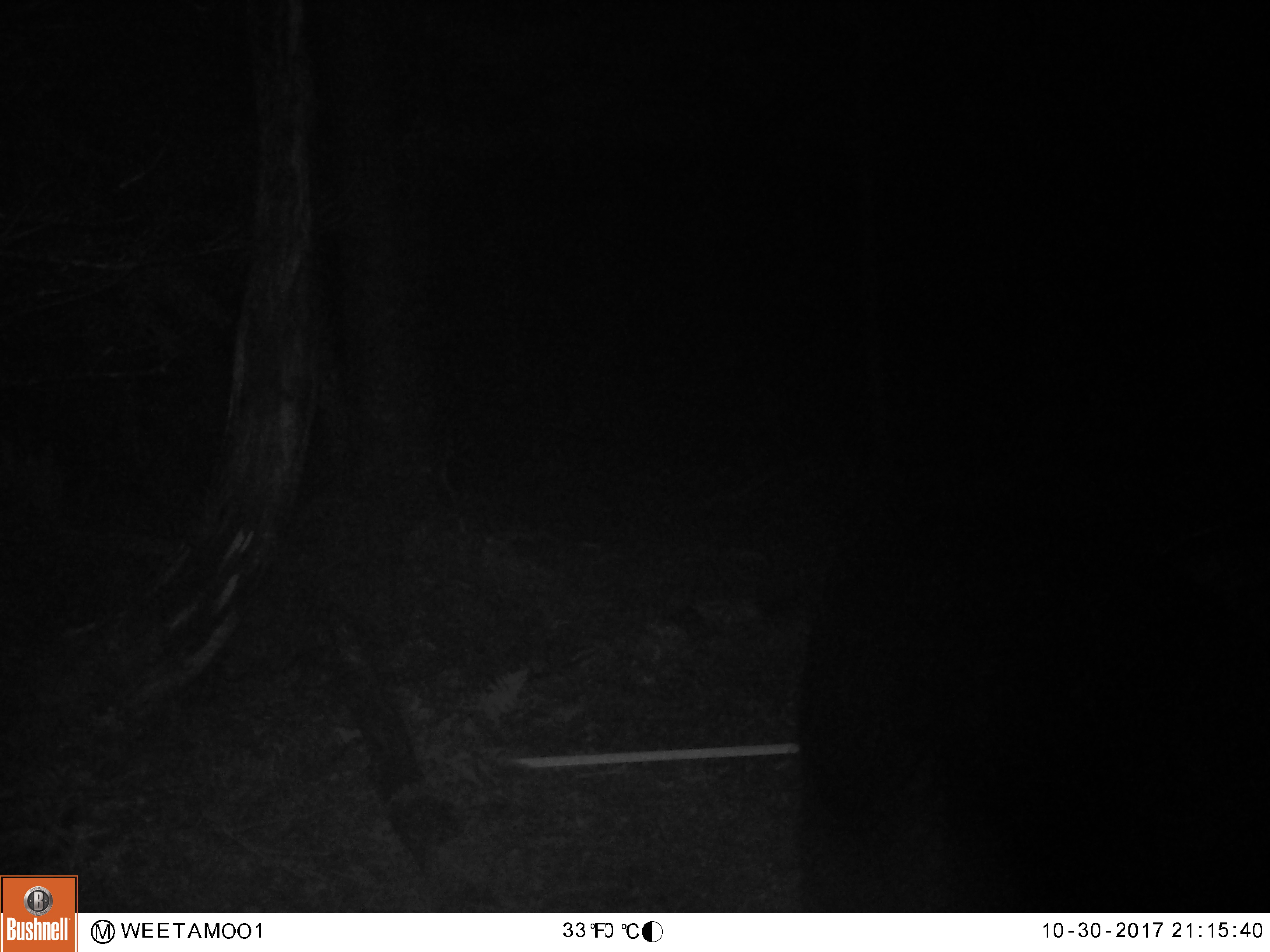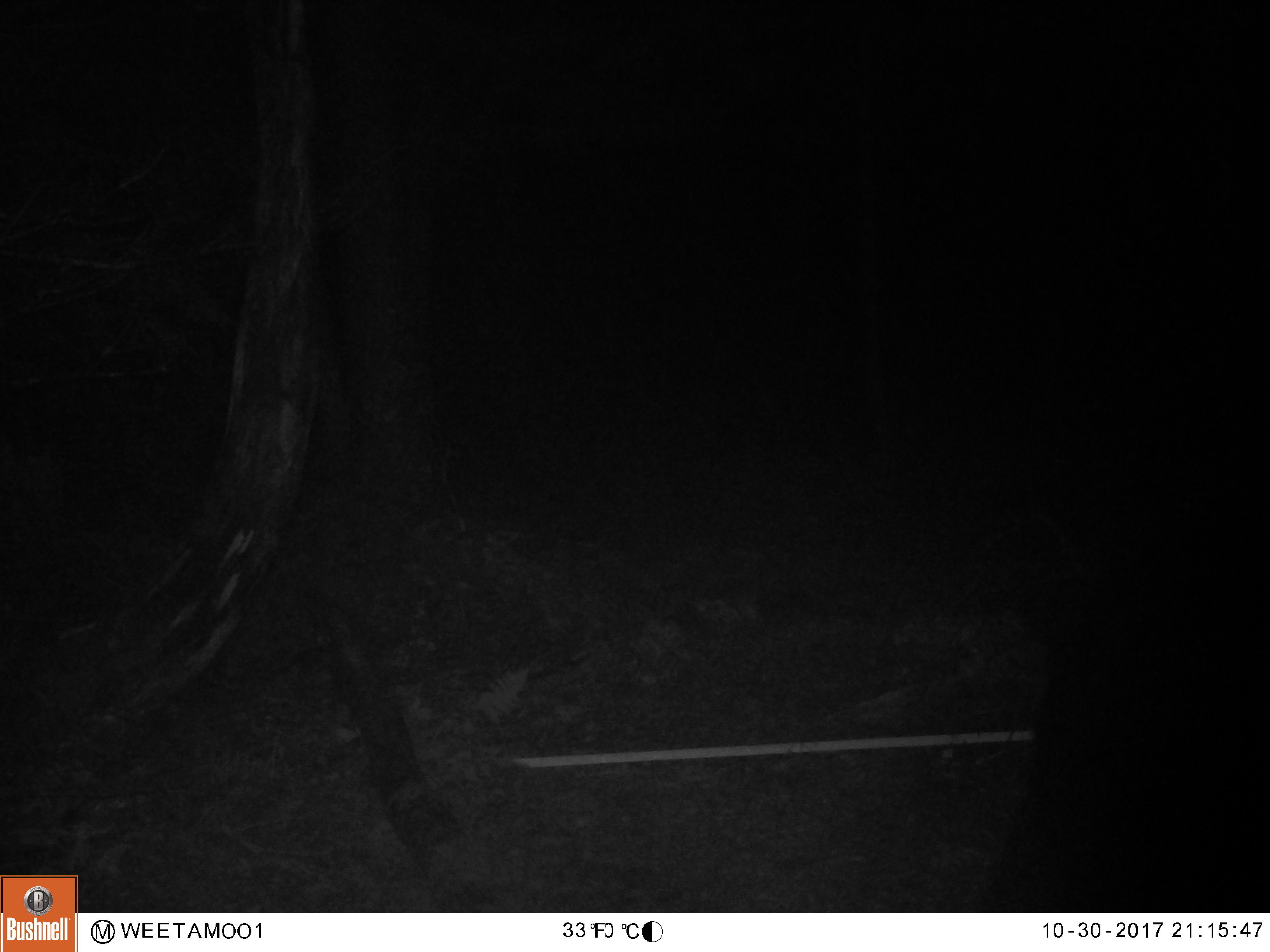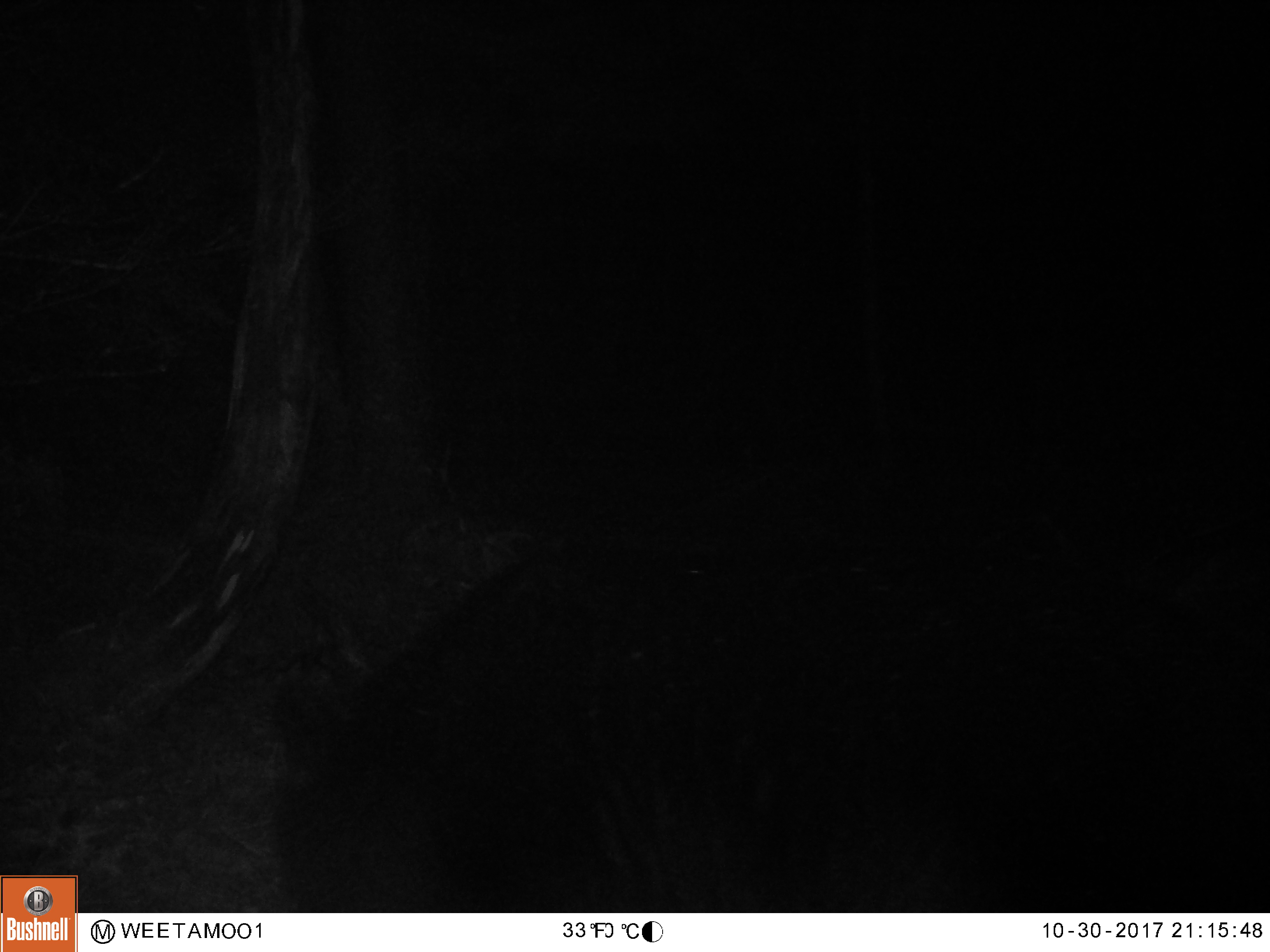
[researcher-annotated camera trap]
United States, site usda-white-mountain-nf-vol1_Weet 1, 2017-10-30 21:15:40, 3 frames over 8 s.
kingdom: Animalia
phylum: Chordata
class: Mammalia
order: Carnivora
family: Ursidae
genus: Ursus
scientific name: Ursus americanus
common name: black bear